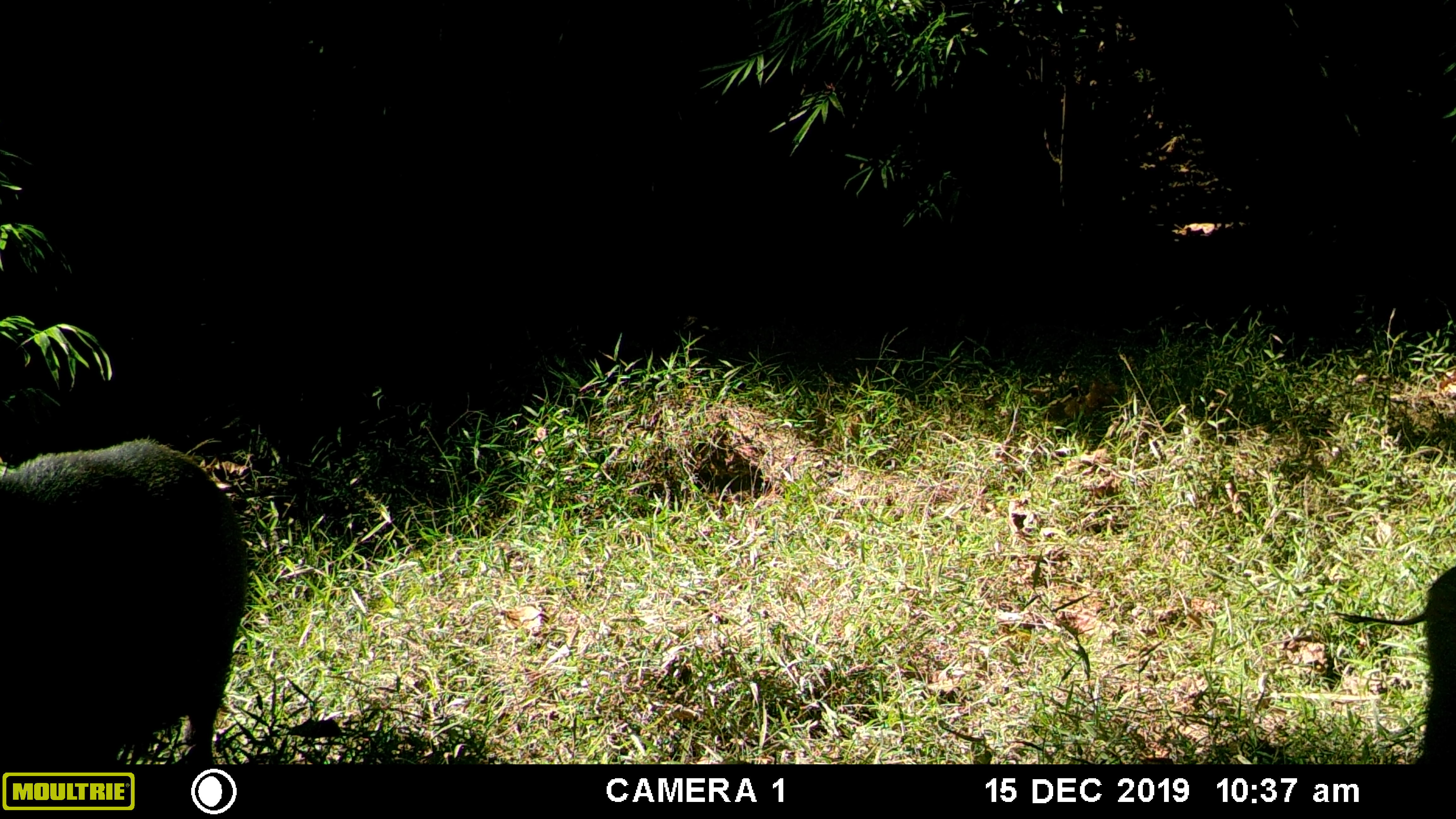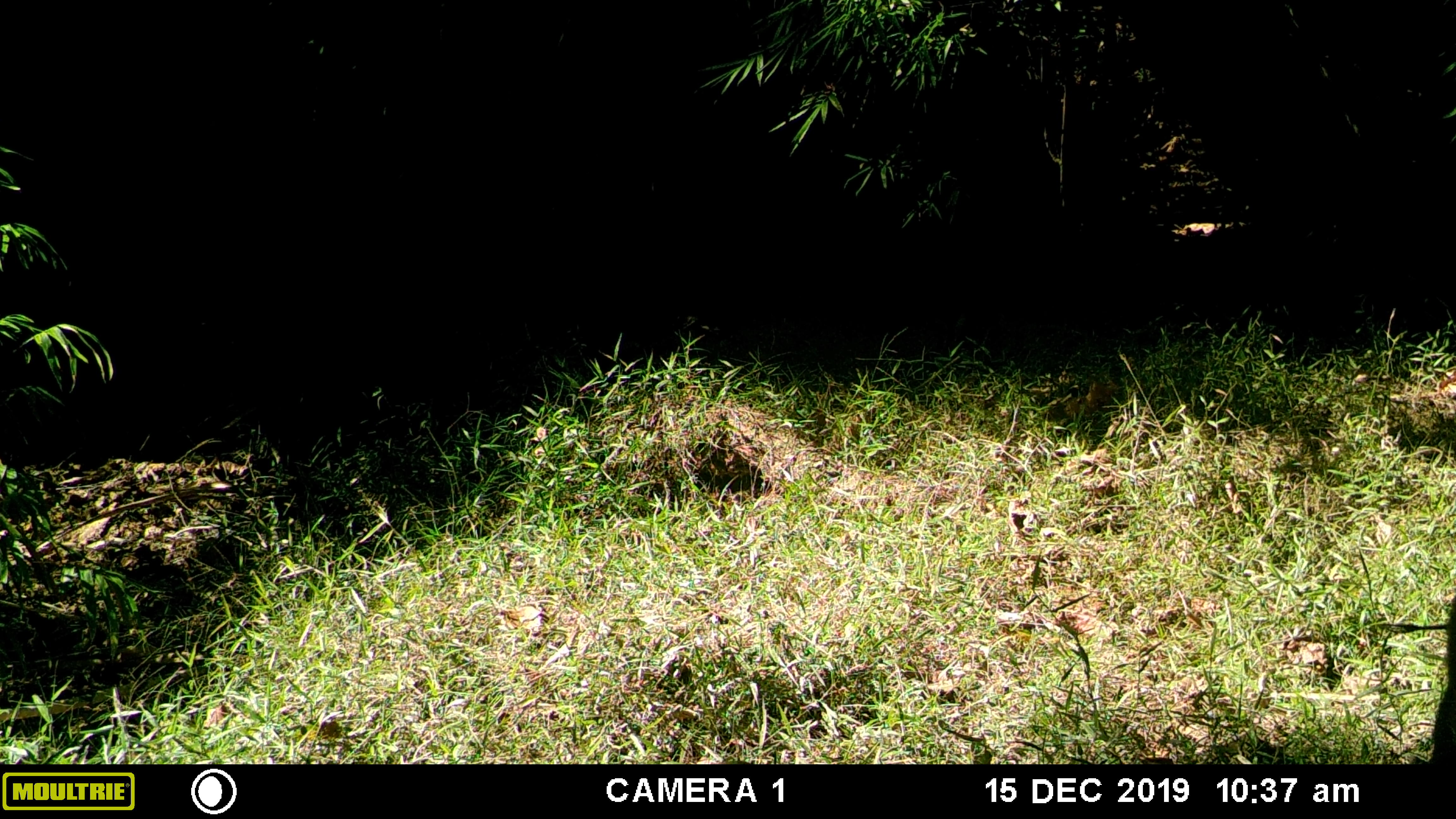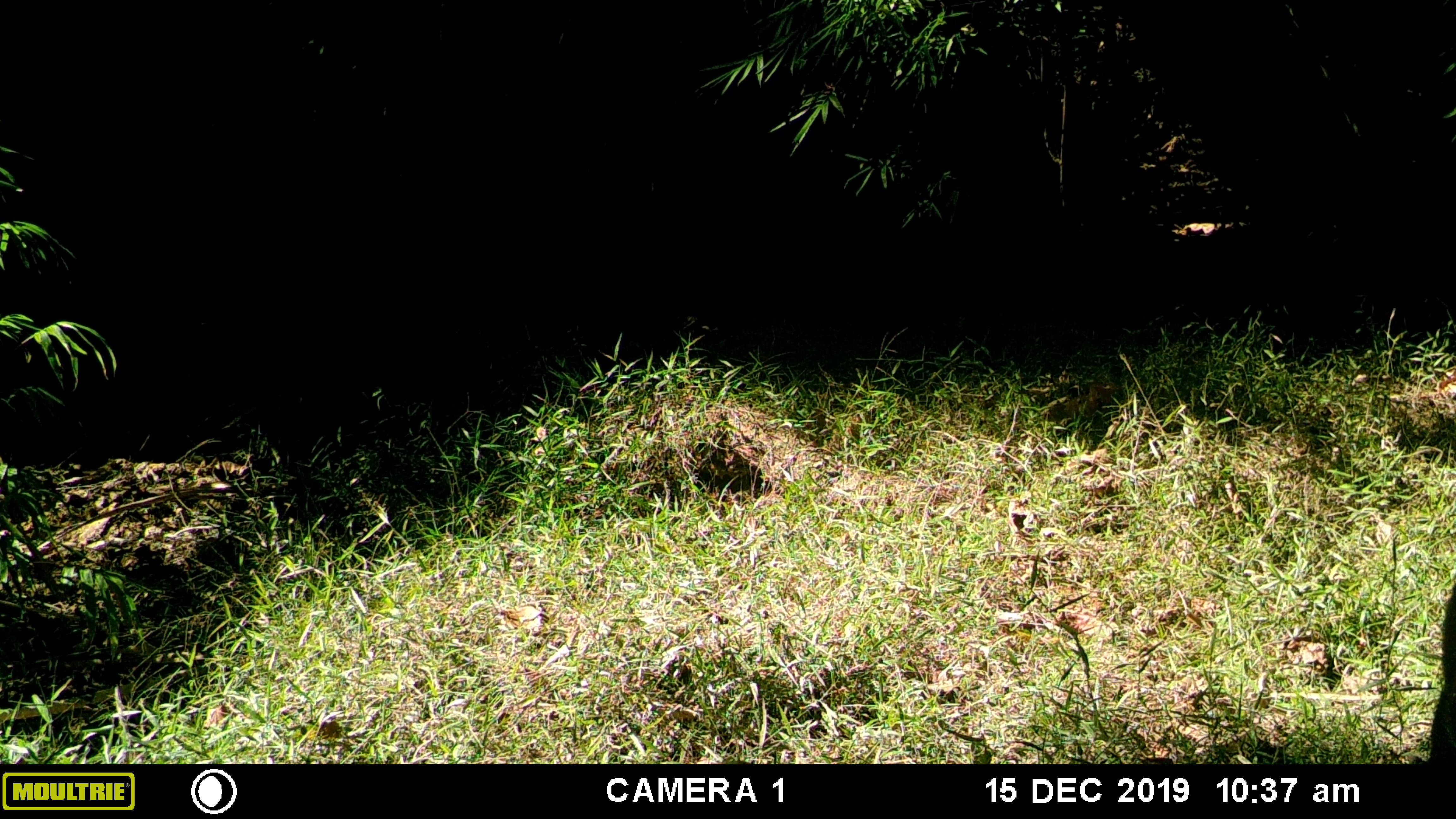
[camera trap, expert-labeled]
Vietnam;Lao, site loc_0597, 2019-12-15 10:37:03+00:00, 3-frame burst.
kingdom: Animalia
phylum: Chordata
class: Mammalia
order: Artiodactyla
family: Suidae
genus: Sus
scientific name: Sus scrofa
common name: eurasian wild pig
Eurasian wild pig (Sus scrofa). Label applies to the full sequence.